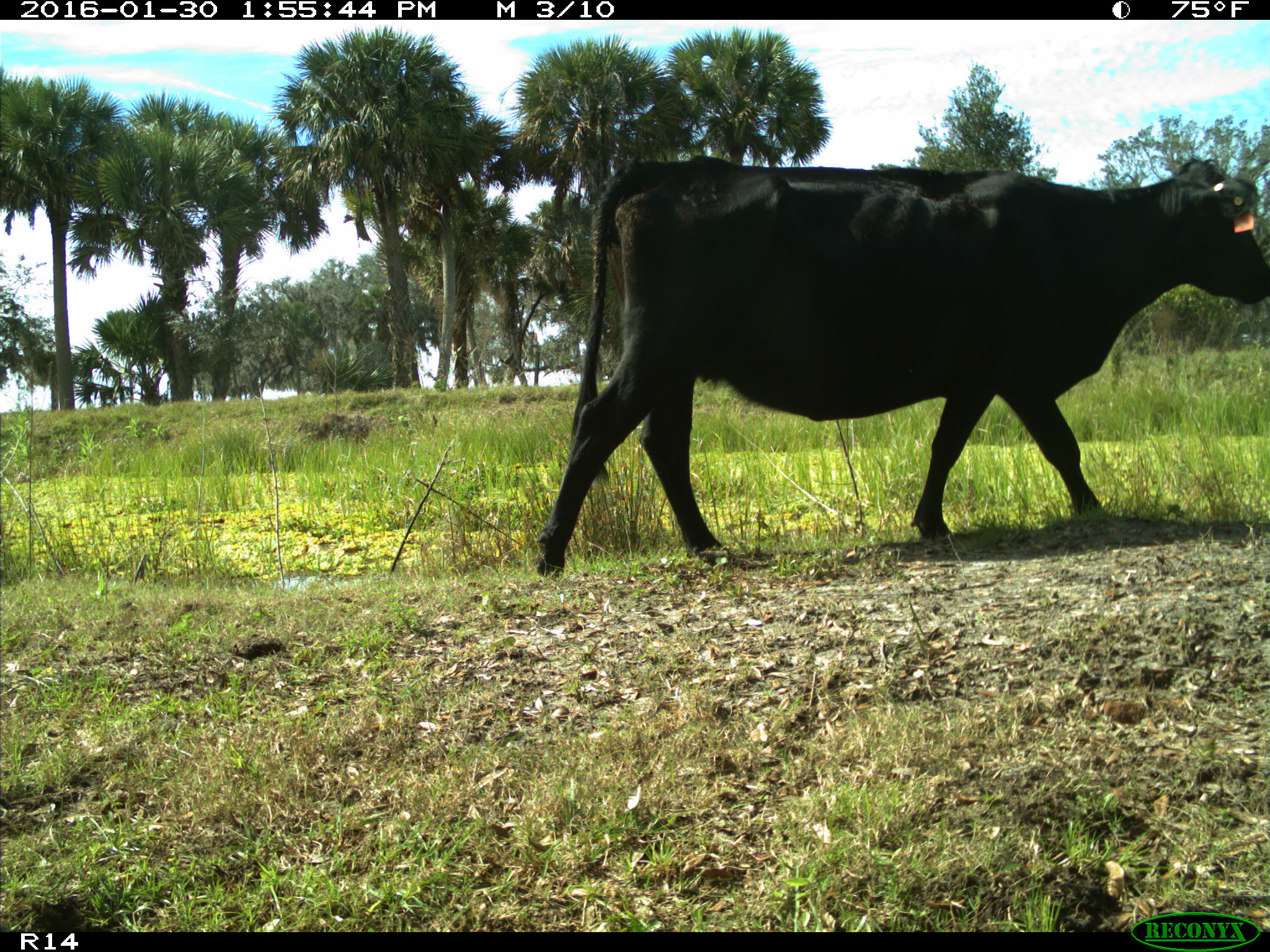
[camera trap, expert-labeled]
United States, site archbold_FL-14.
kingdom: Animalia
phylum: Chordata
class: Mammalia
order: Artiodactyla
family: Bovidae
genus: Bos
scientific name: Bos taurus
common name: domestic cow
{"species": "Bos taurus (domestic cow)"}